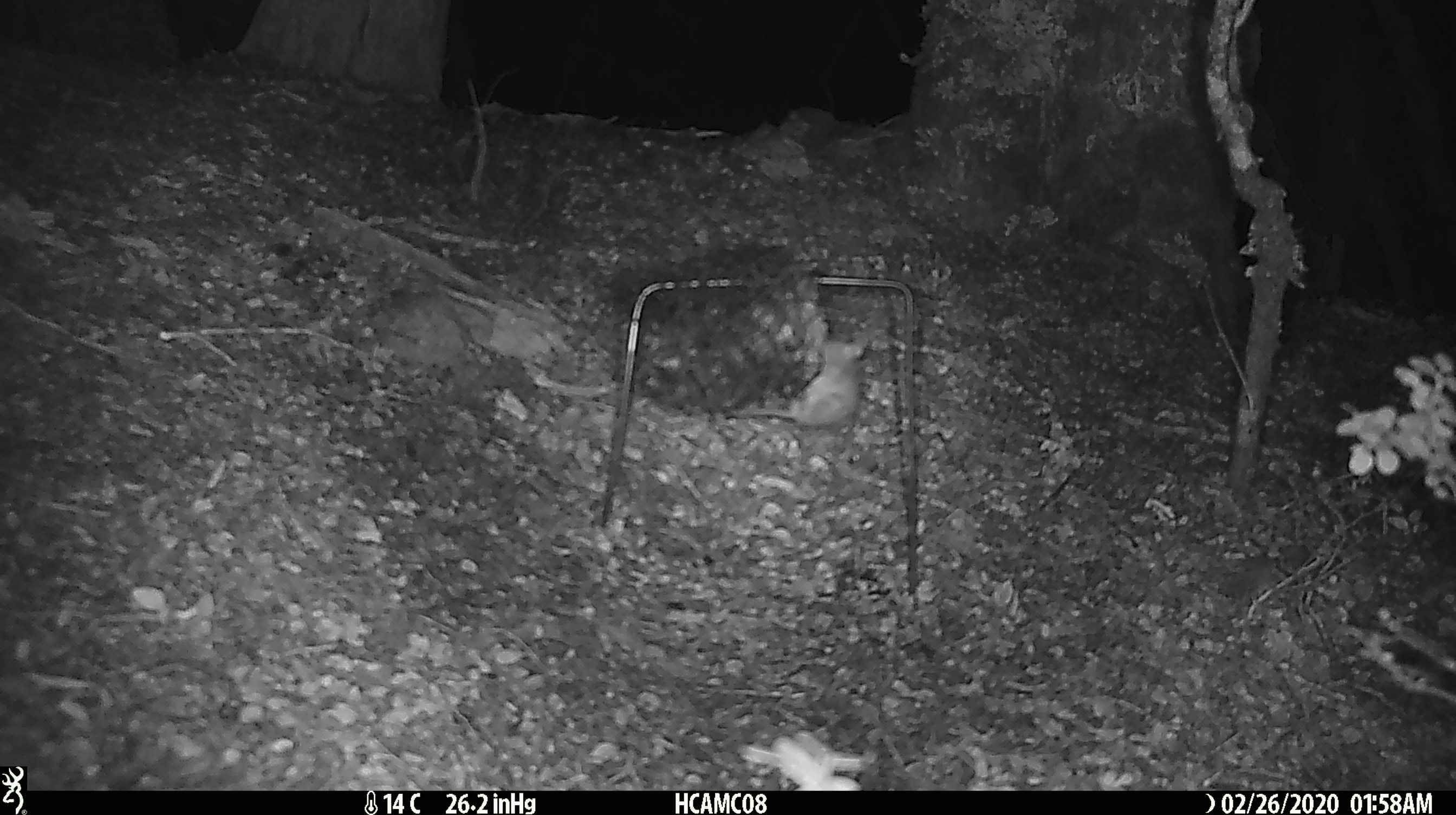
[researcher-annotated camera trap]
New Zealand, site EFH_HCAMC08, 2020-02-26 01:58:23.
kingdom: Animalia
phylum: Chordata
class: Mammalia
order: Rodentia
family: Muridae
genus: Mus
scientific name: Mus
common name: mouse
Mouse (Mus).